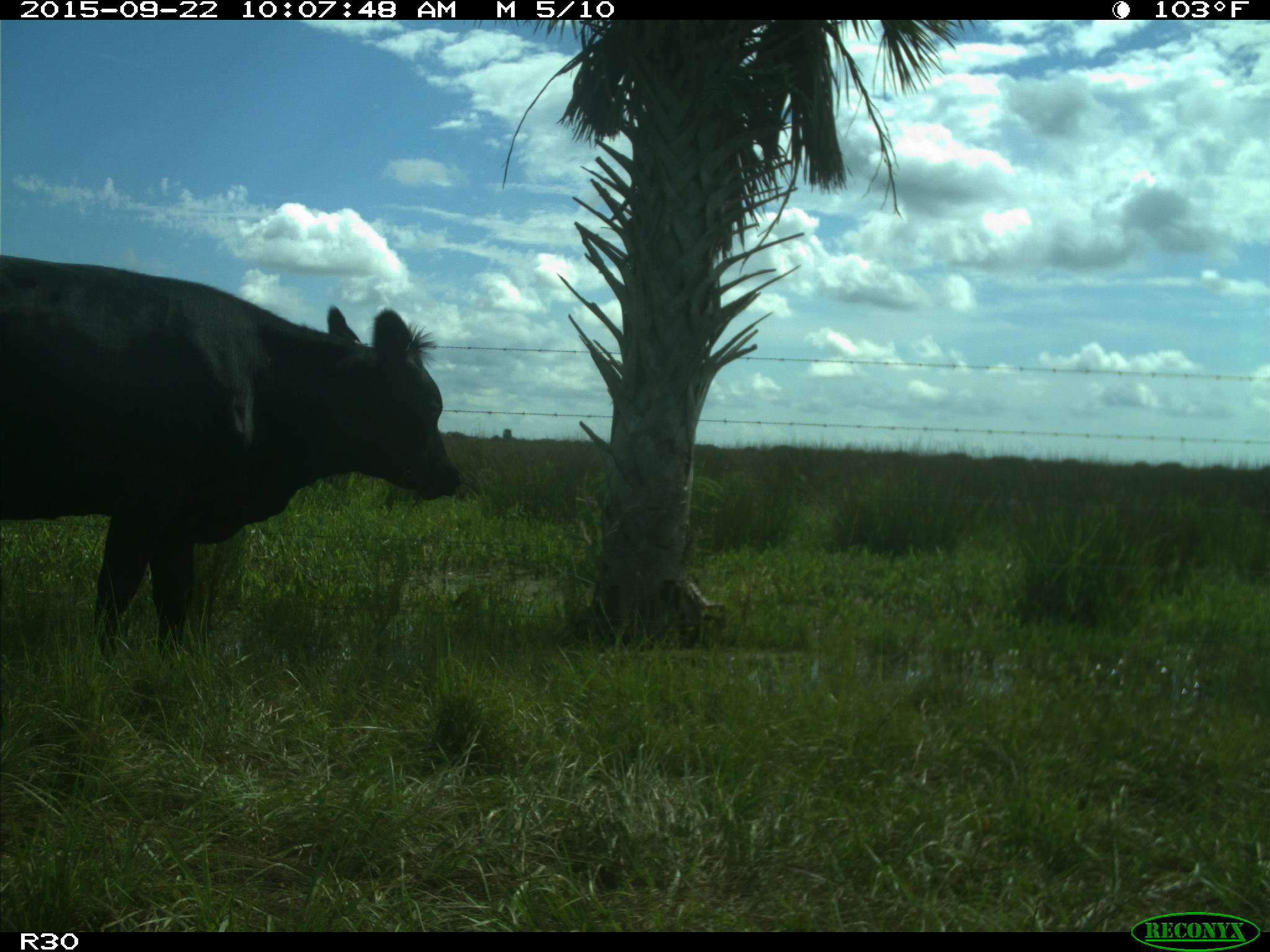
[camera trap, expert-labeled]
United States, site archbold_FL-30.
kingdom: Animalia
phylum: Chordata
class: Mammalia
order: Artiodactyla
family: Bovidae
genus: Bos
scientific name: Bos taurus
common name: domestic cow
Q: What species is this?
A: Bos taurus (domestic cow).